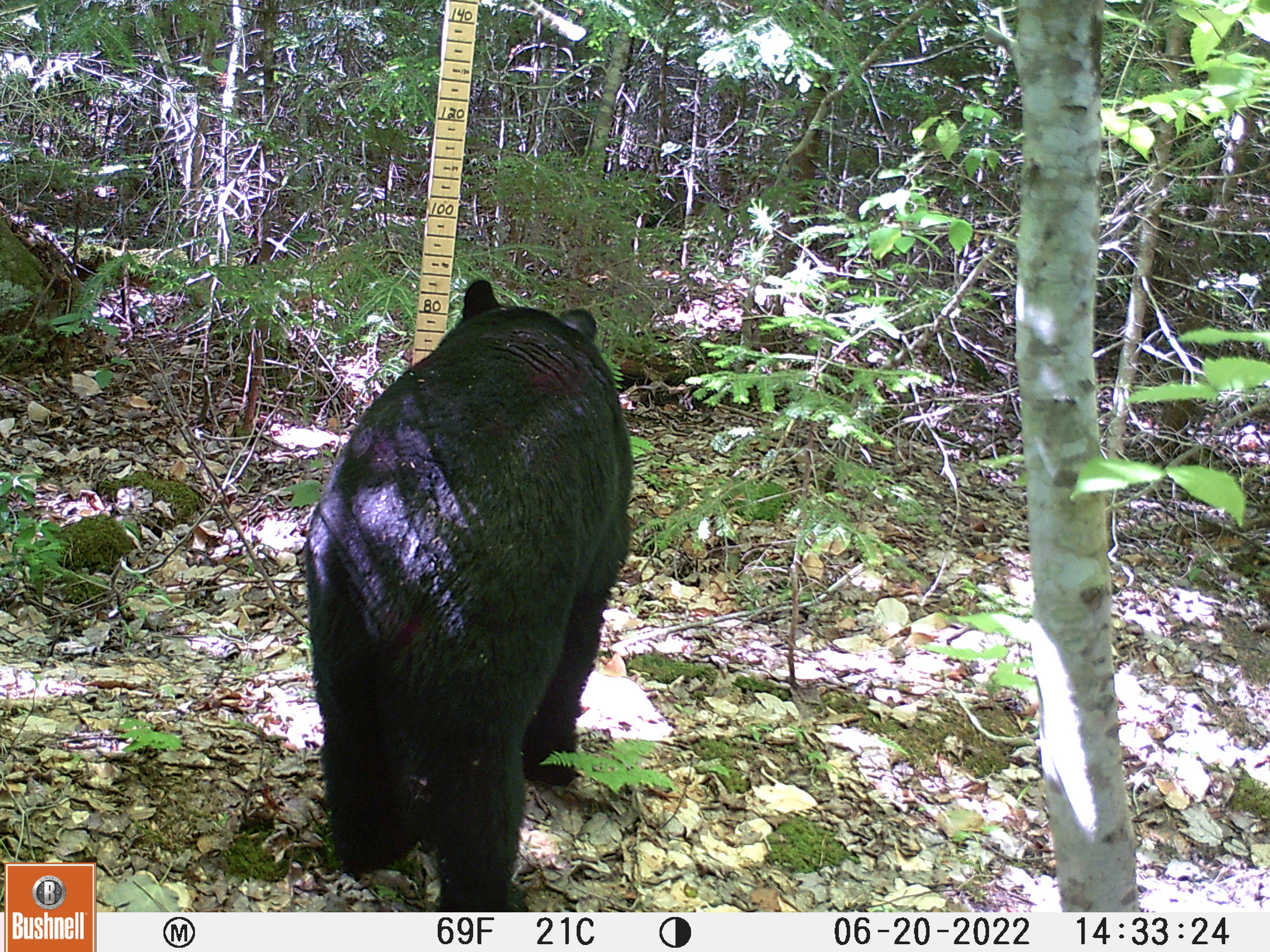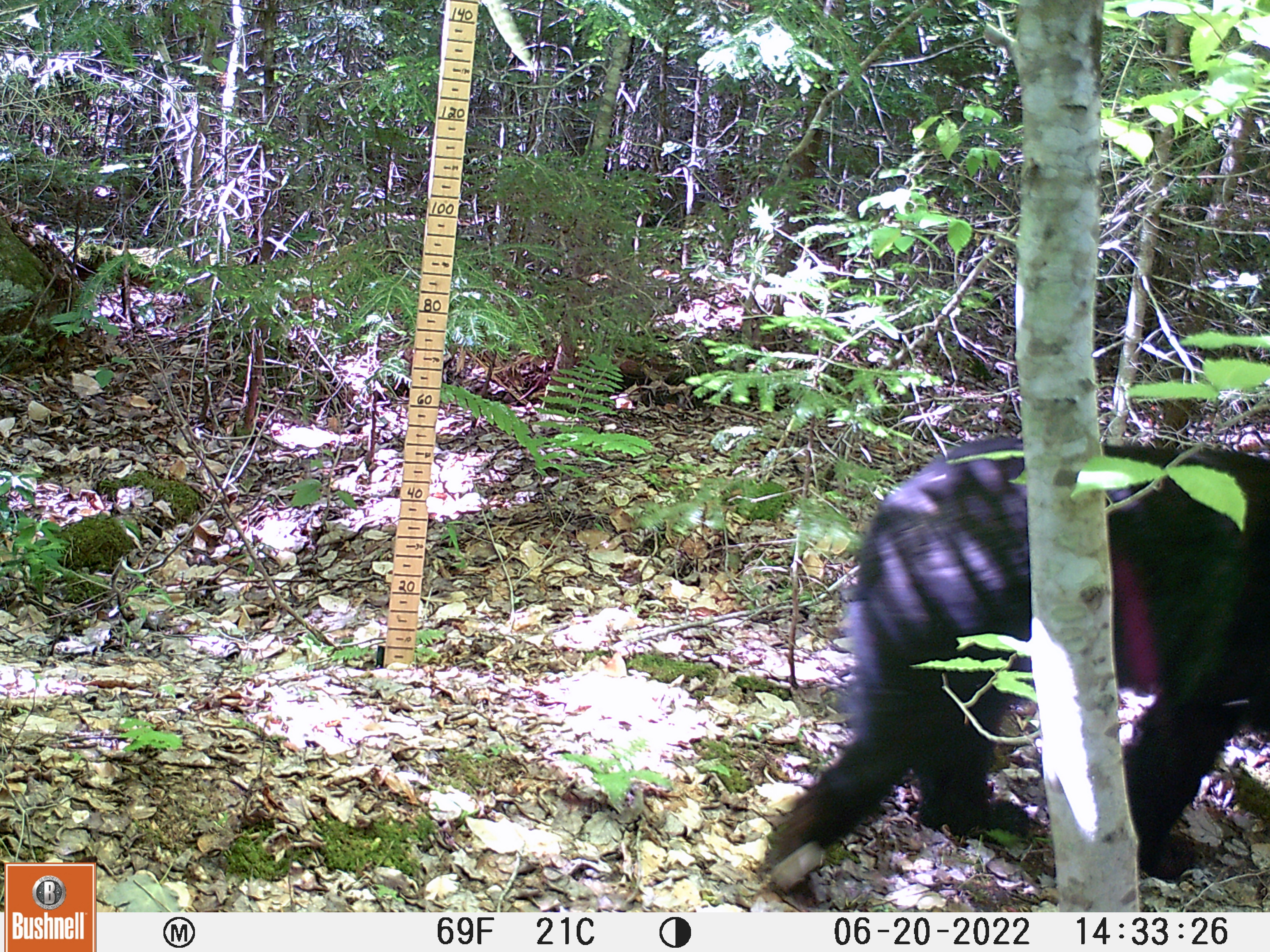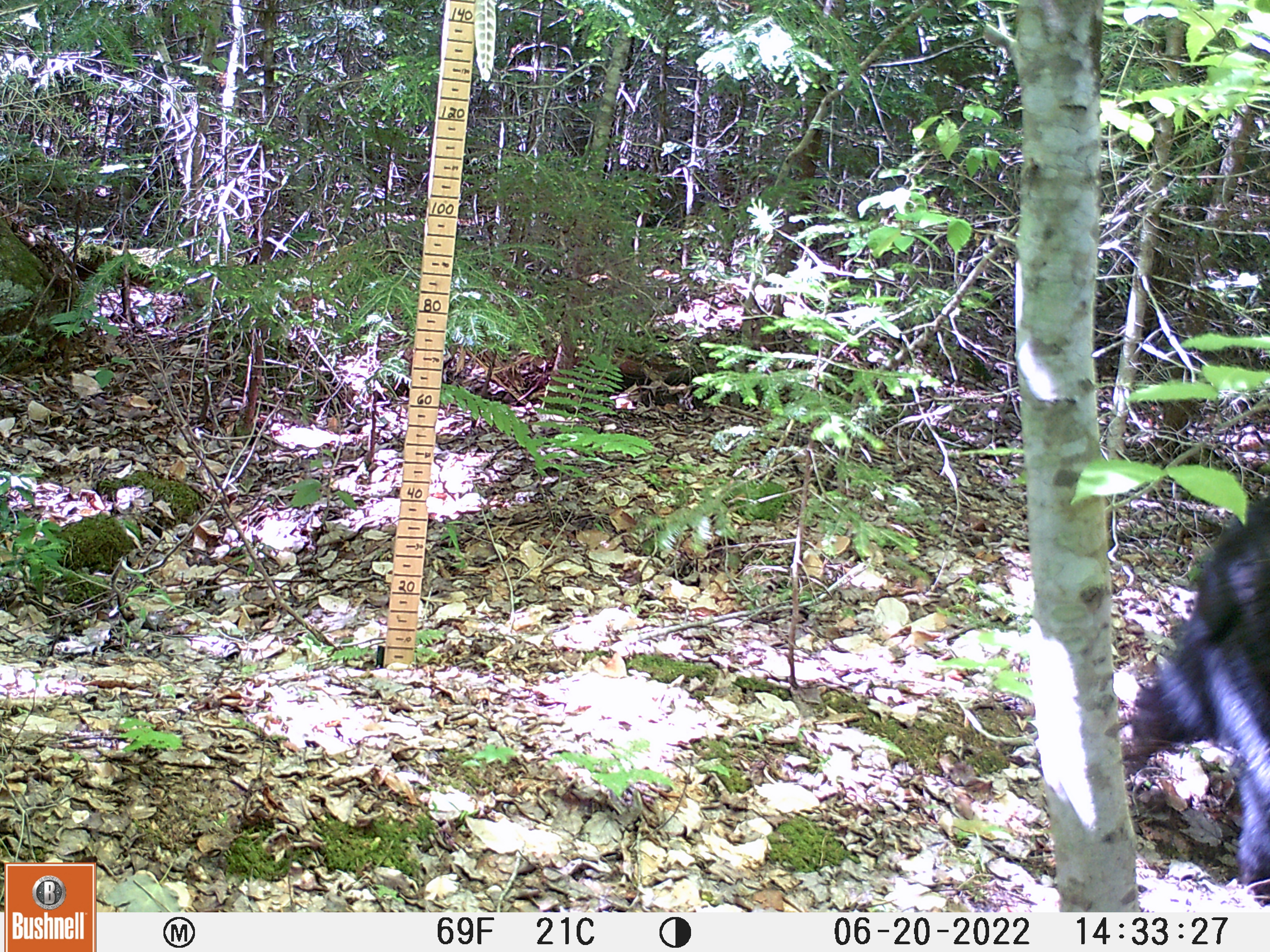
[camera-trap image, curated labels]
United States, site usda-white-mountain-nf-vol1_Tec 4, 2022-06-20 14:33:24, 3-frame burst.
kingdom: Animalia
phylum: Chordata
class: Mammalia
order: Carnivora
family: Ursidae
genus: Ursus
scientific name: Ursus americanus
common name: black bear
Black bear (Ursus americanus).